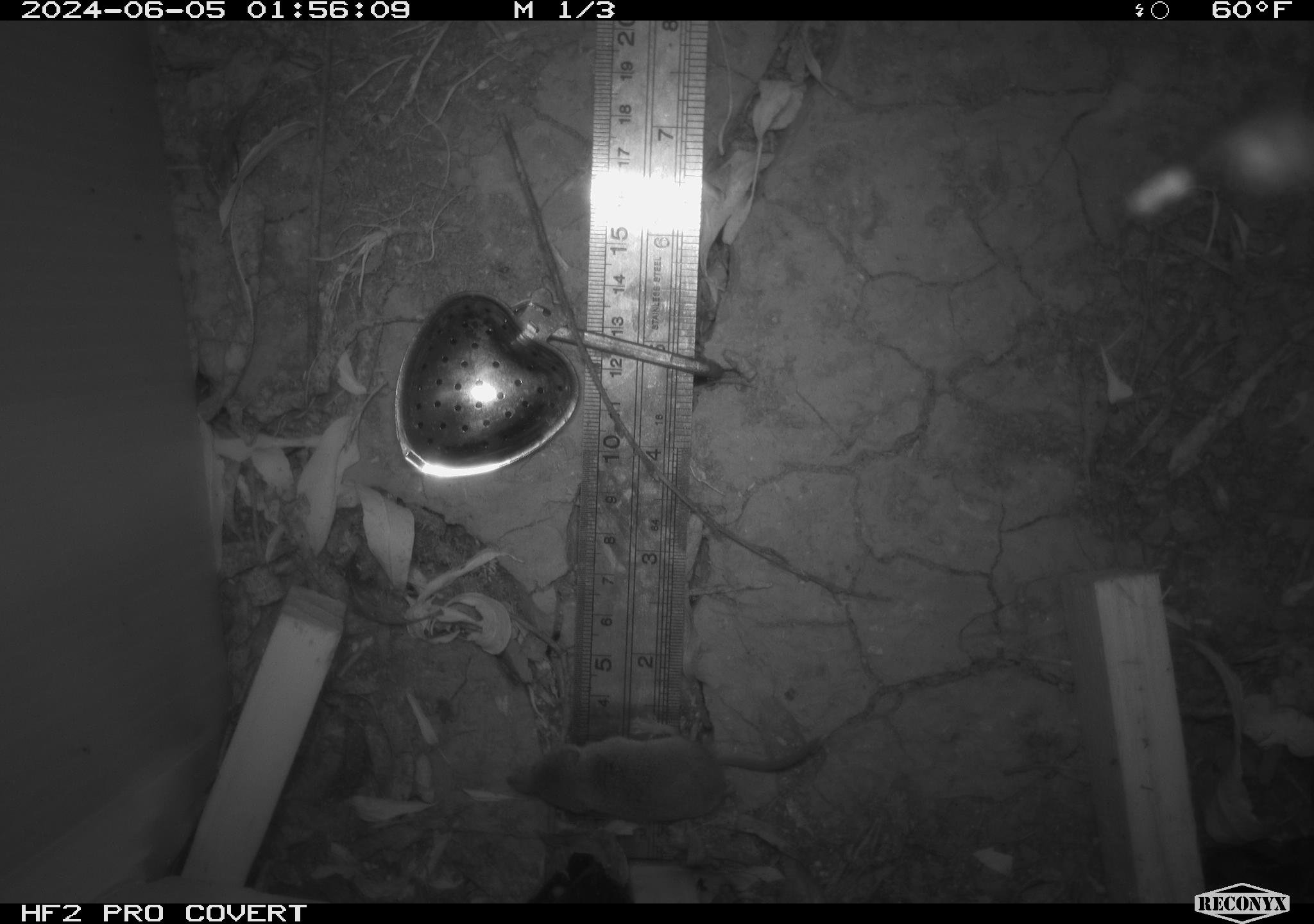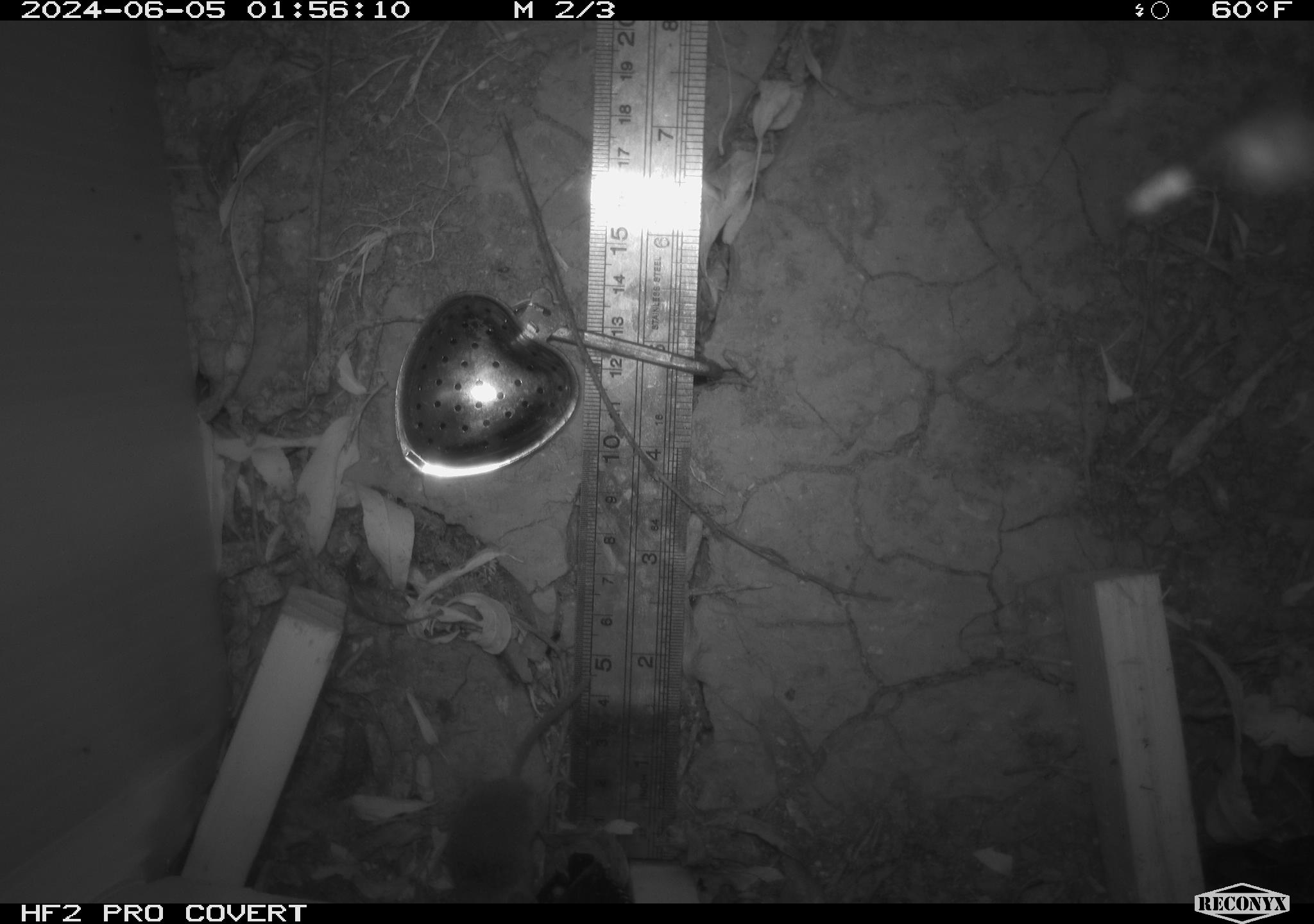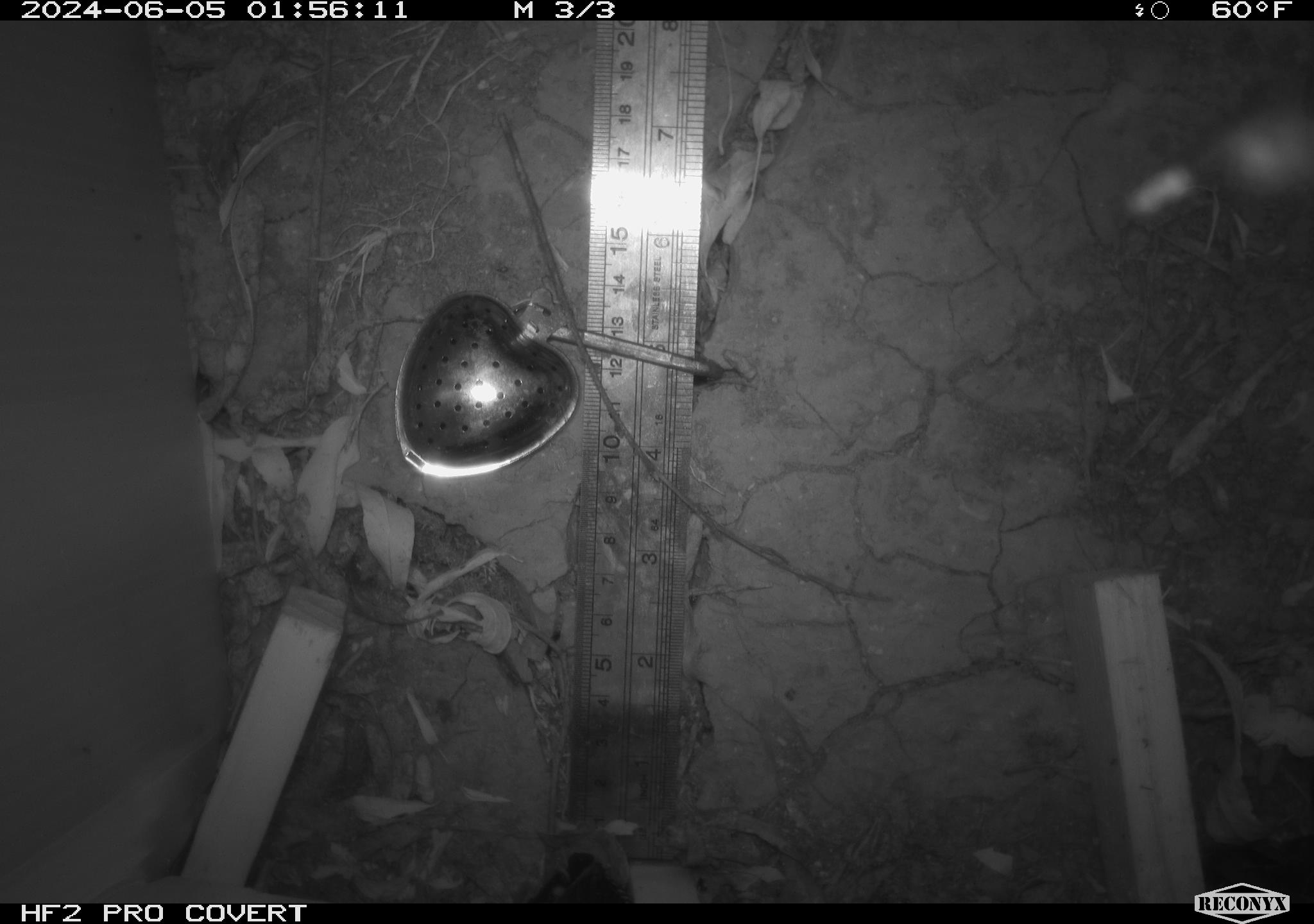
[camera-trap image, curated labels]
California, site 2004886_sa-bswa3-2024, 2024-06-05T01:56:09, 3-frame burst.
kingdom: Animalia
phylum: Chordata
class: Mammalia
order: Eulipotyphla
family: Soricidae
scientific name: Soricidae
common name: shrews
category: soricidae family